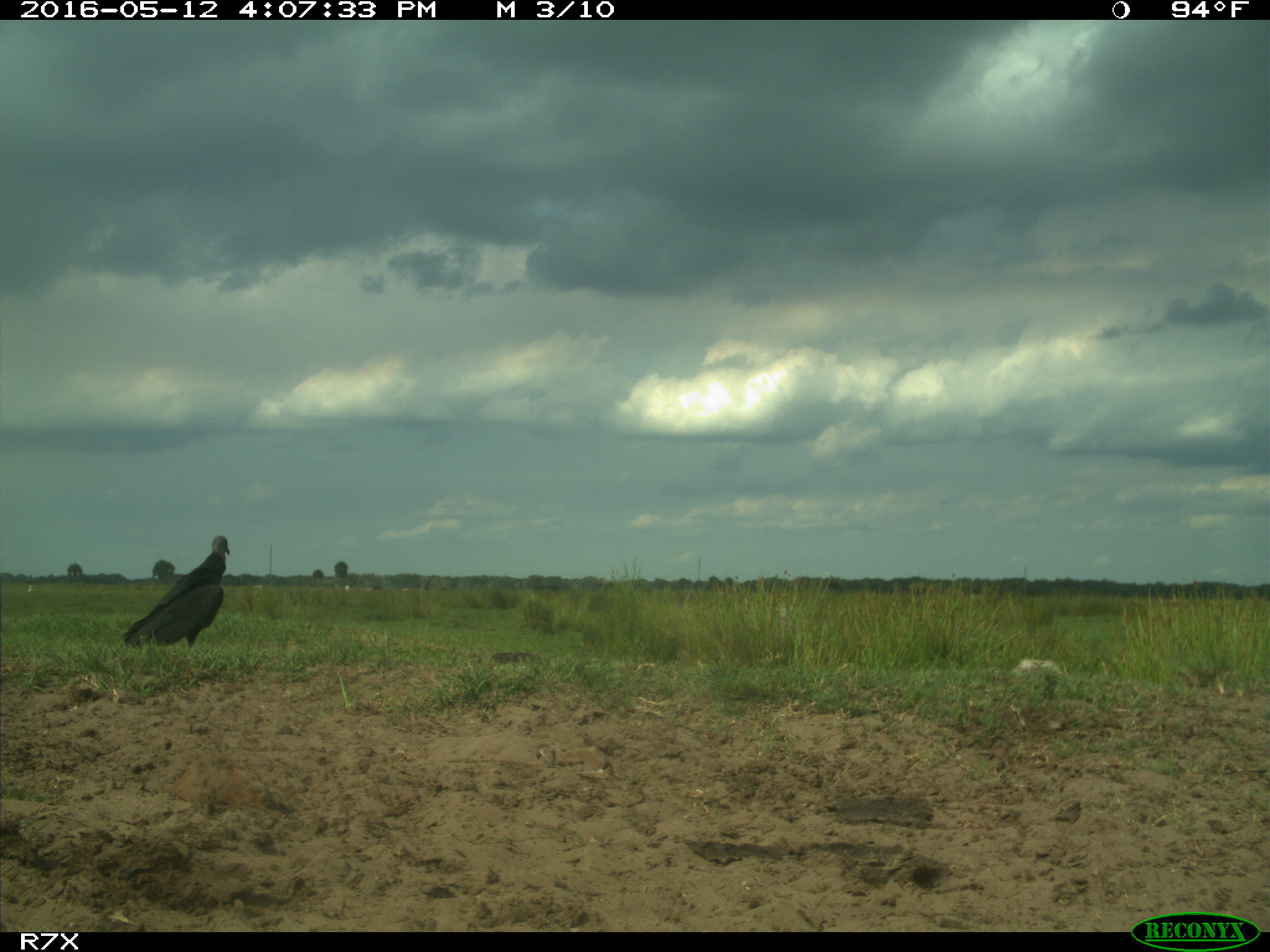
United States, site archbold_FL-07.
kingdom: Animalia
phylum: Chordata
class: Aves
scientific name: Aves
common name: birds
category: unidentified bird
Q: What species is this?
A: Unidentified bird (birds) (Aves).